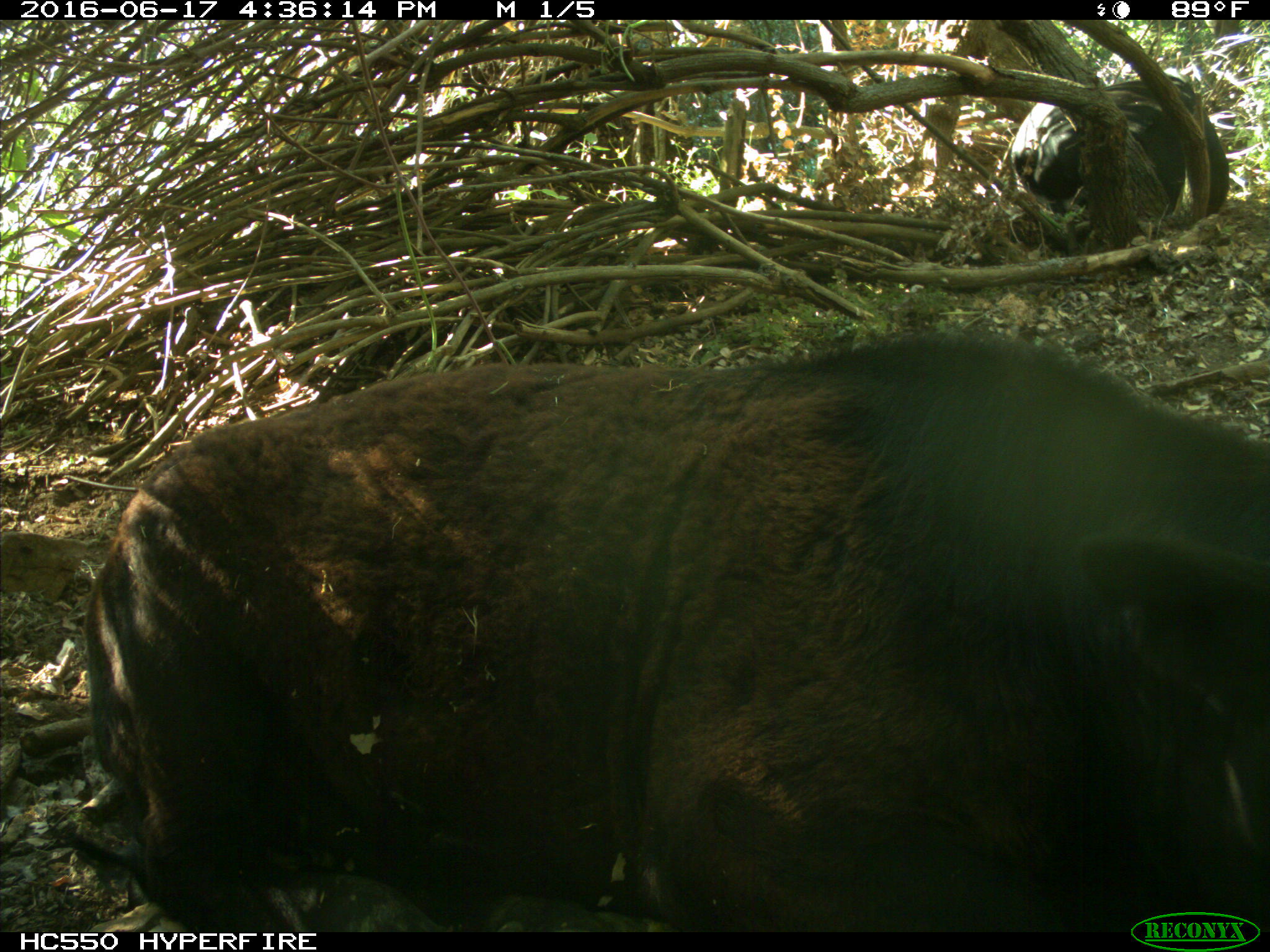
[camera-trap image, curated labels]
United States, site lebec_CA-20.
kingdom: Animalia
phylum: Chordata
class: Mammalia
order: Artiodactyla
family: Bovidae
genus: Bos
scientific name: Bos taurus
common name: domestic cow